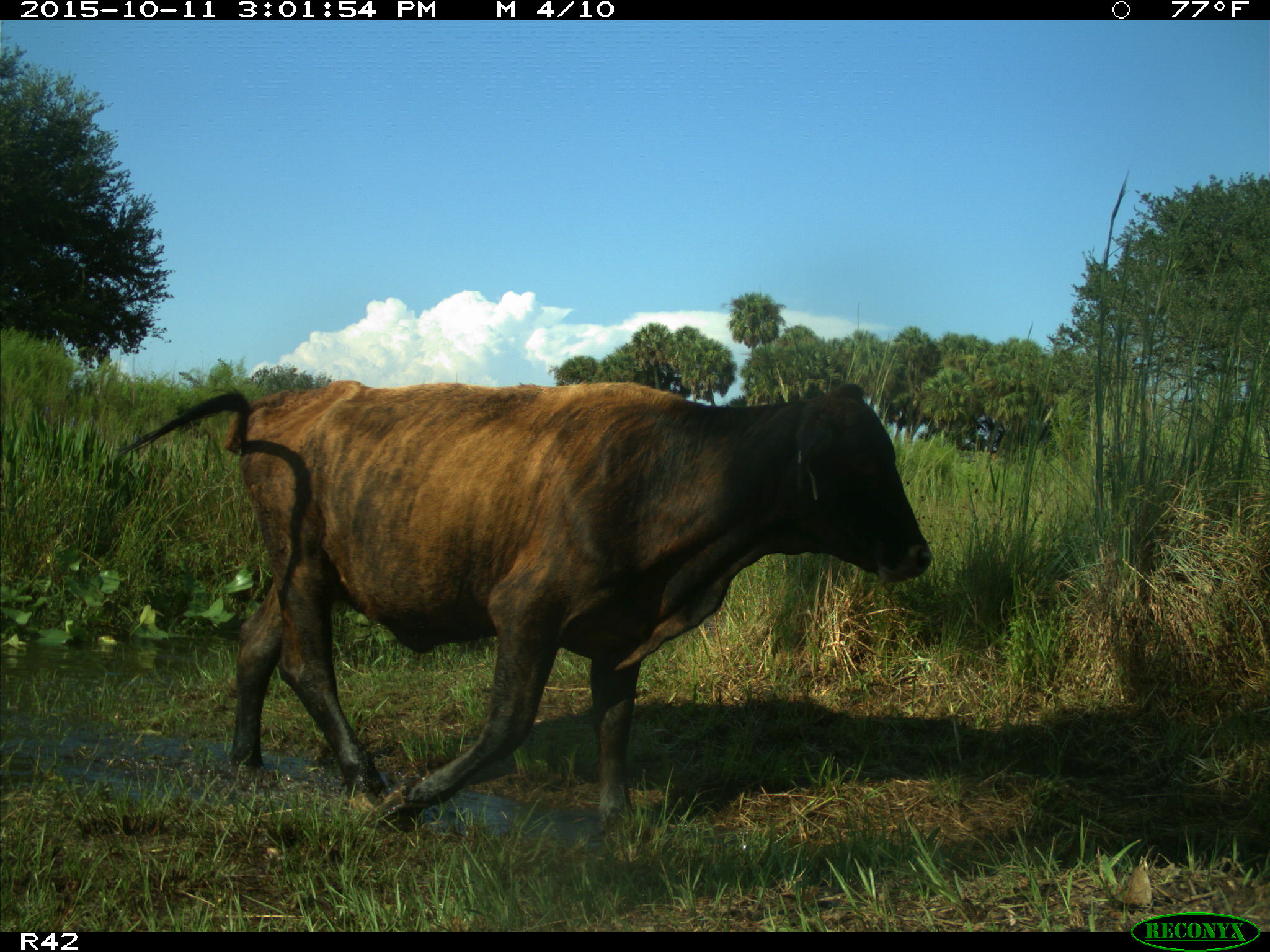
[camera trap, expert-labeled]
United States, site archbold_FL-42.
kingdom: Animalia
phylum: Chordata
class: Mammalia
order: Artiodactyla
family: Bovidae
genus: Bos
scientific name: Bos taurus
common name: domestic cow